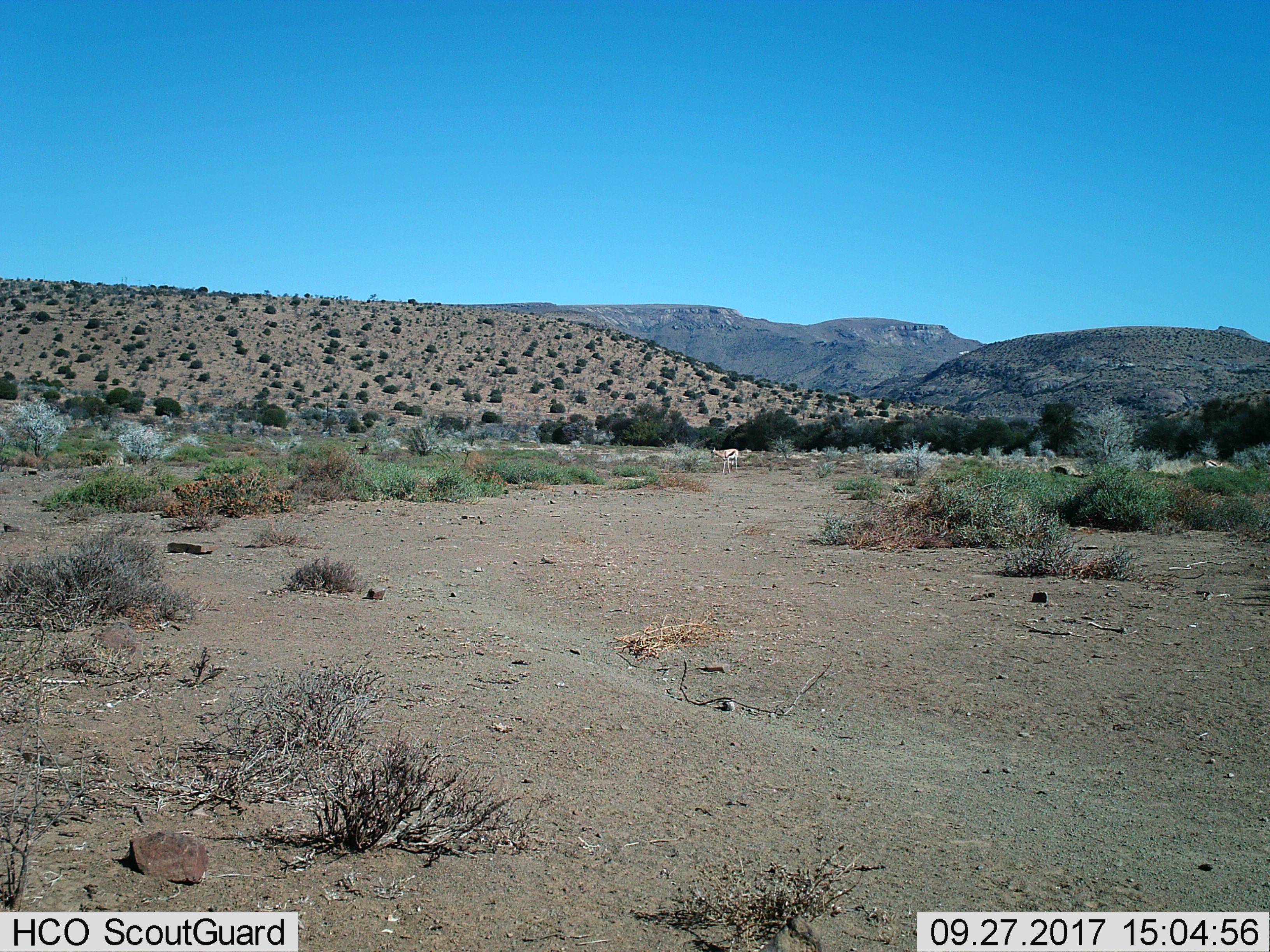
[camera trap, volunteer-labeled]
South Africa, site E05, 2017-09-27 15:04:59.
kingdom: Animalia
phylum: Chordata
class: Mammalia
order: Artiodactyla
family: Bovidae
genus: Antidorcas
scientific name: Antidorcas marsupialis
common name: springbok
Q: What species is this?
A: Springbok (Antidorcas marsupialis).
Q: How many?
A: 2.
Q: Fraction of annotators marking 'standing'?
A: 50%.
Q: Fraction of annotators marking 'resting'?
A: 0%.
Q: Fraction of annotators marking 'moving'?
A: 33%.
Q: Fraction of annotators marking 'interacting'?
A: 0%.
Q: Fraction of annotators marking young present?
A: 0%.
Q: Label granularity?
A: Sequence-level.